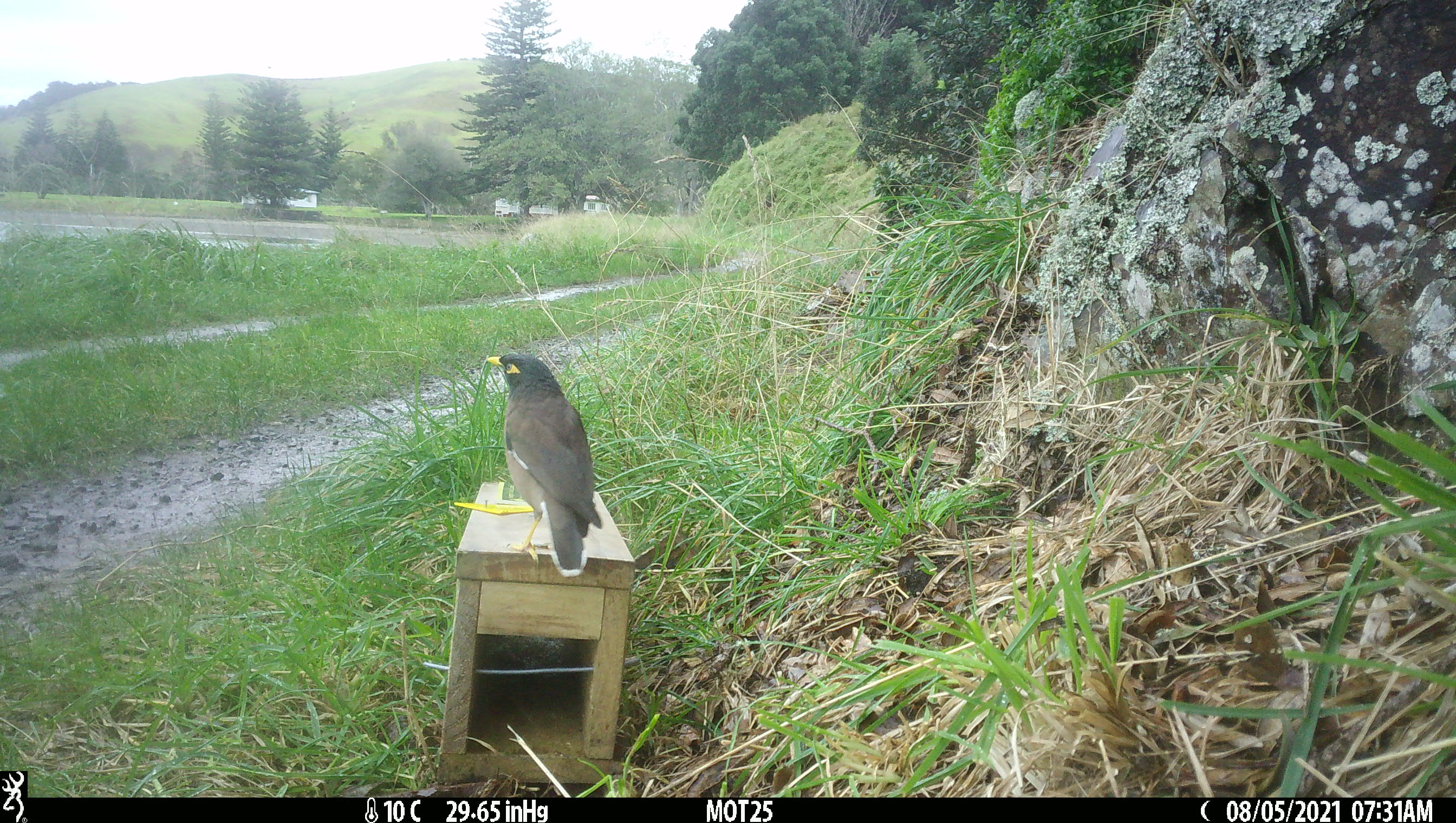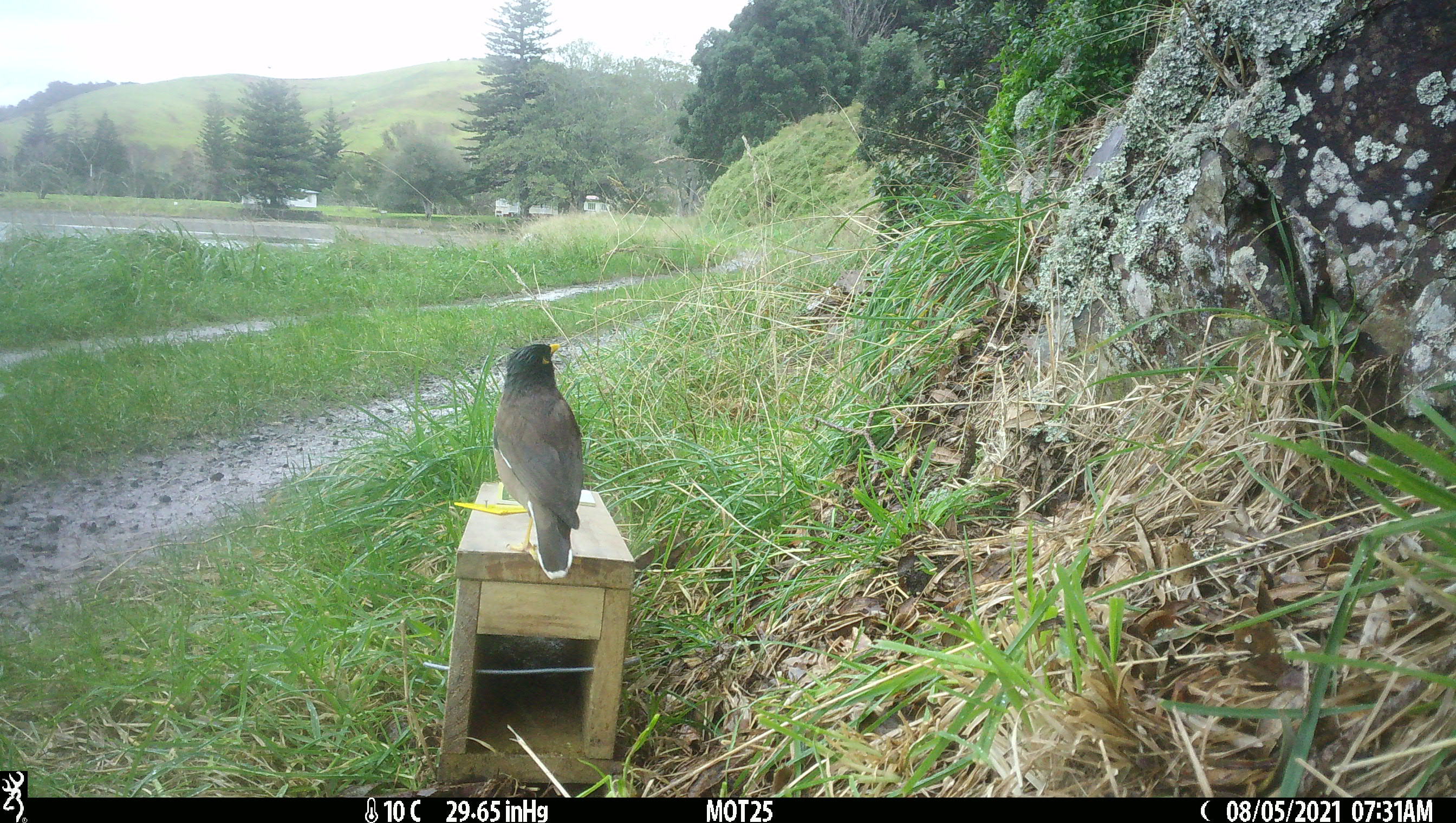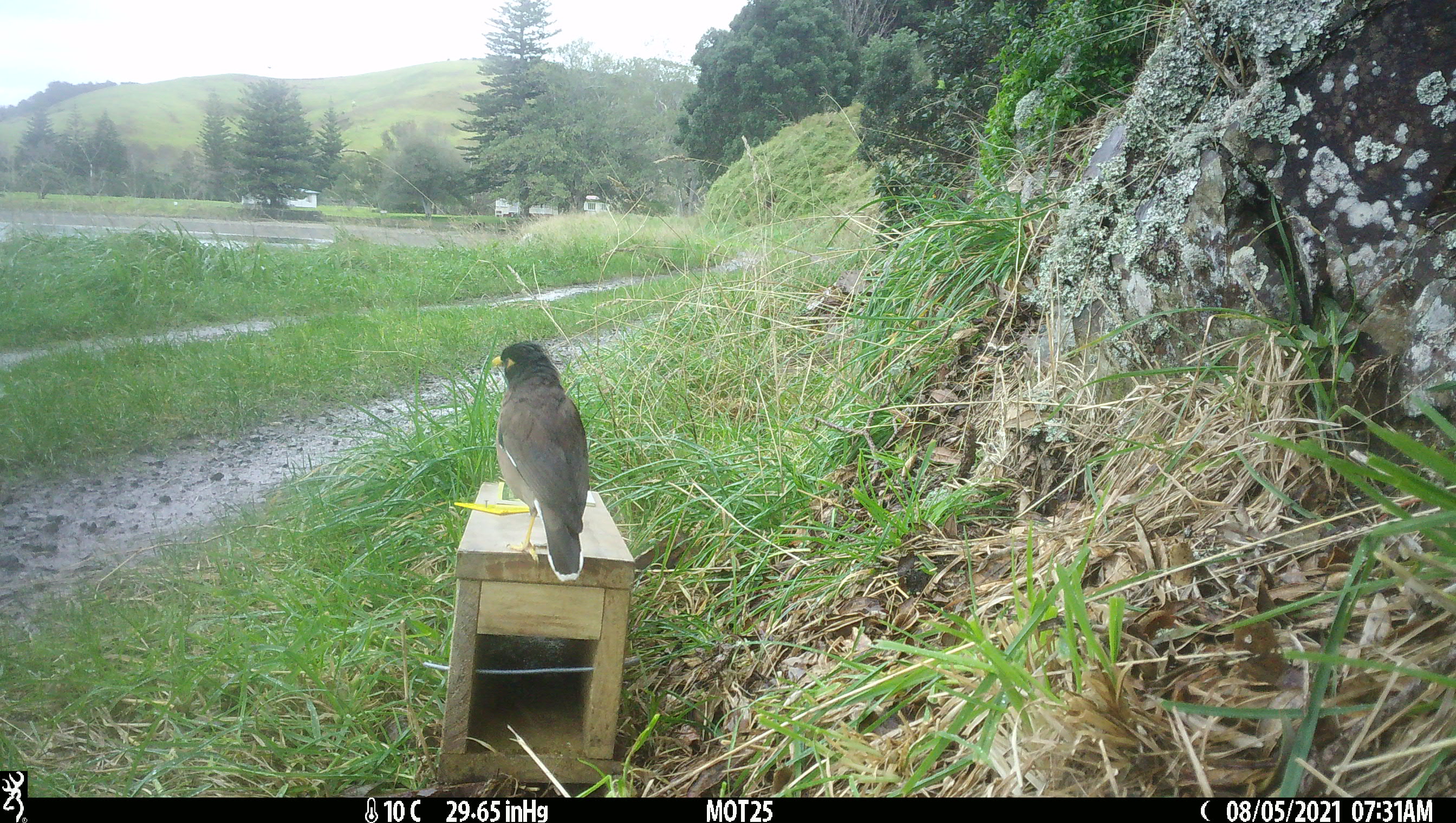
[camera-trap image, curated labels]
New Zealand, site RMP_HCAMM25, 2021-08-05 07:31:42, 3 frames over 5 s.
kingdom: Animalia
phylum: Chordata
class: Aves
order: Passeriformes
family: Sturnidae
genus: Acridotheres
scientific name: Acridotheres tristis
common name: common myna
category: myna